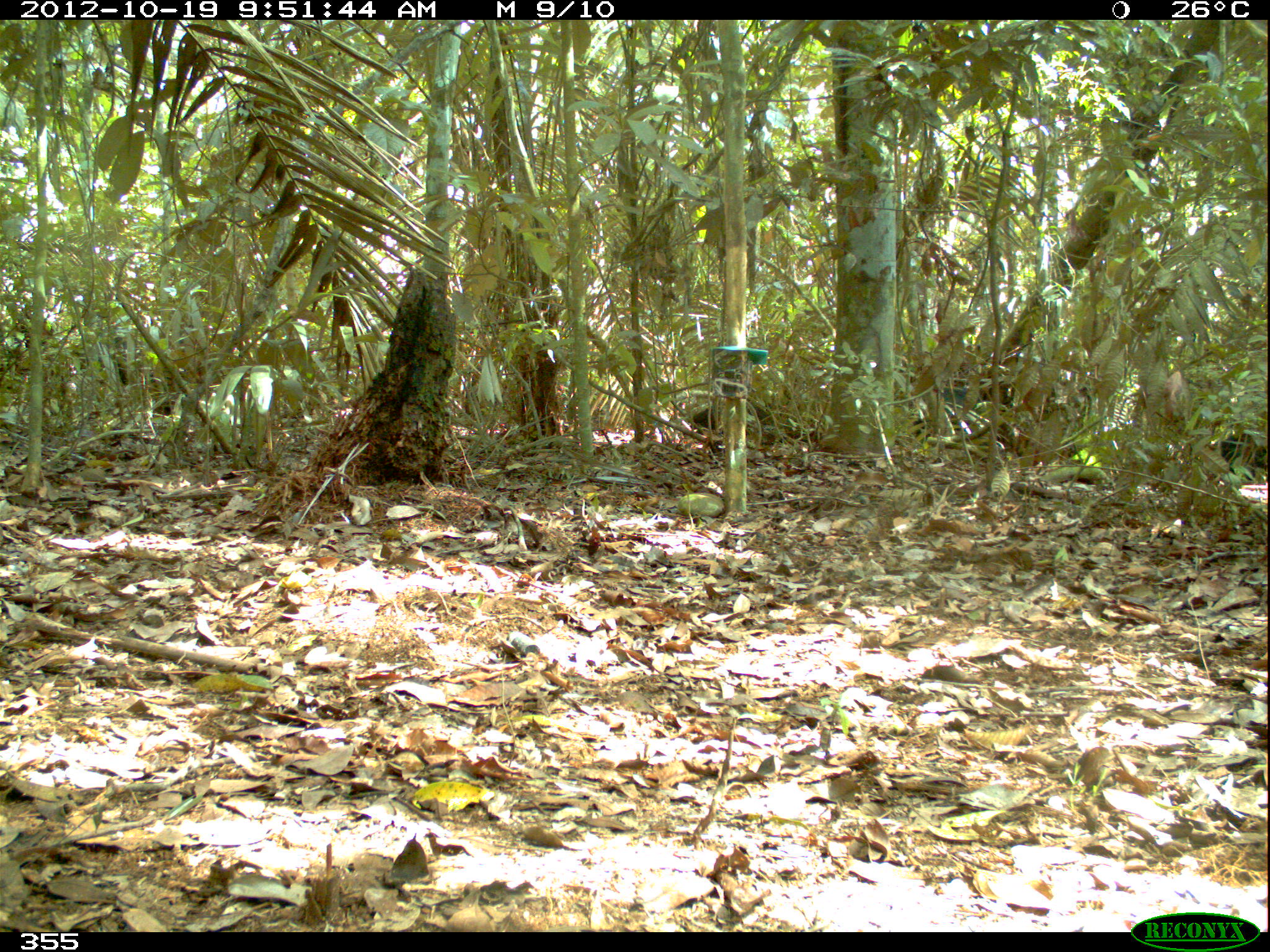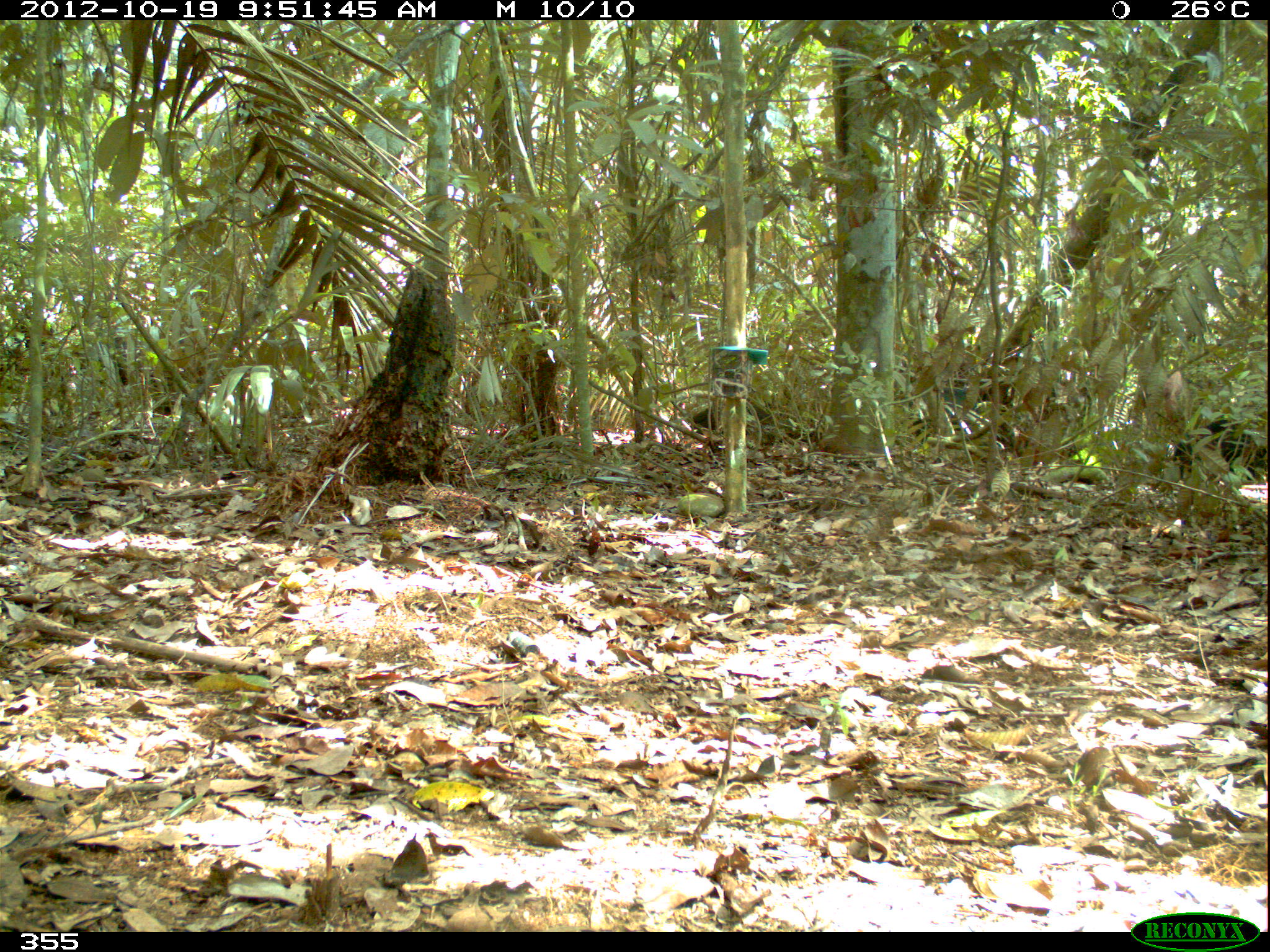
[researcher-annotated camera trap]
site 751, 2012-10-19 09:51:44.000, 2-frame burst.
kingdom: Animalia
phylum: Chordata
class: Mammalia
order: Artiodactyla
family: Tayassuidae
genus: Tayassu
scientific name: Tayassu pecari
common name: white-lipped peccary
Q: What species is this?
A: Tayassu pecari (white-lipped peccary).